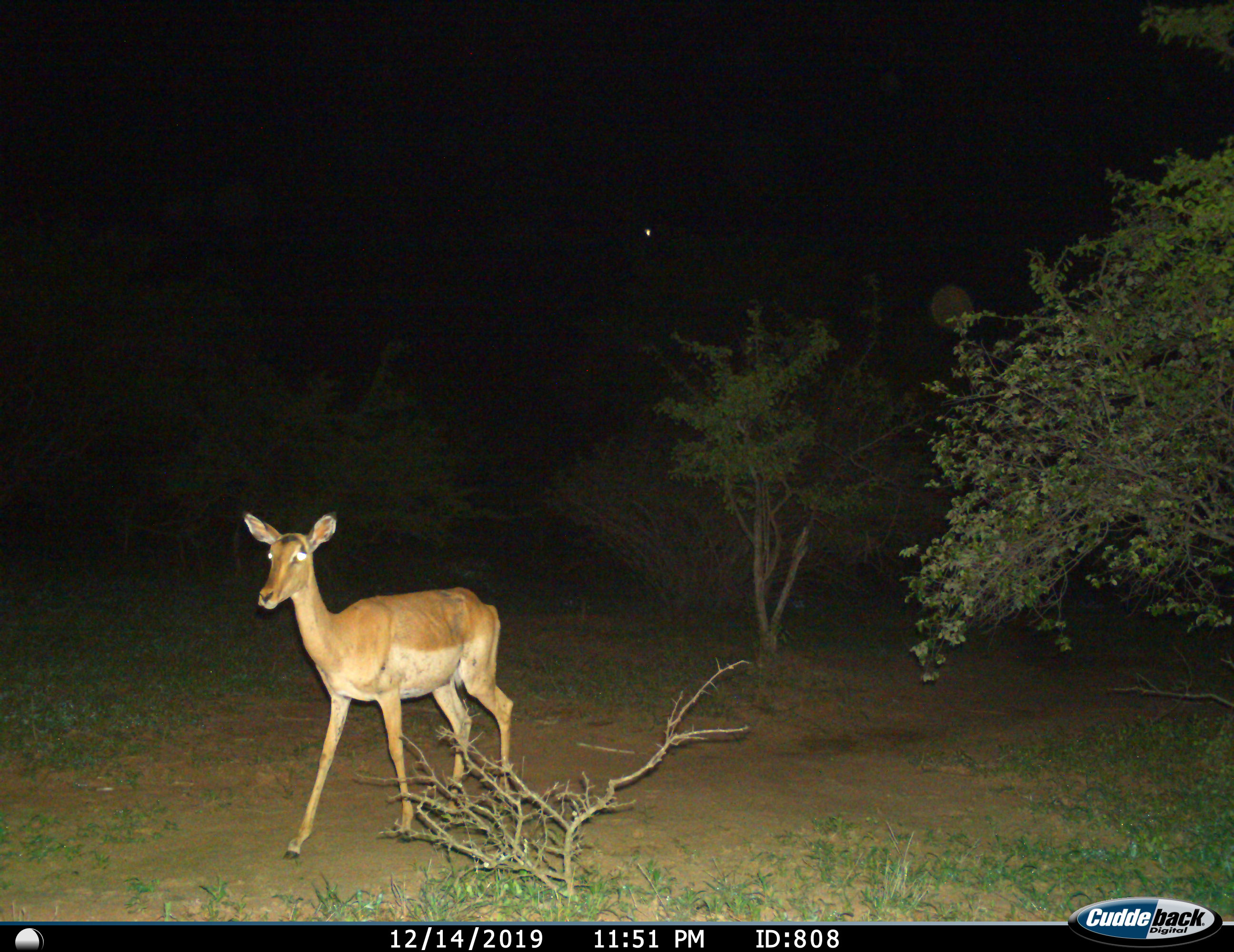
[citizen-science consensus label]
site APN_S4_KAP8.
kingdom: Animalia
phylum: Chordata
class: Mammalia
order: Artiodactyla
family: Bovidae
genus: Aepyceros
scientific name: Aepyceros melampus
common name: impala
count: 1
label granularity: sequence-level